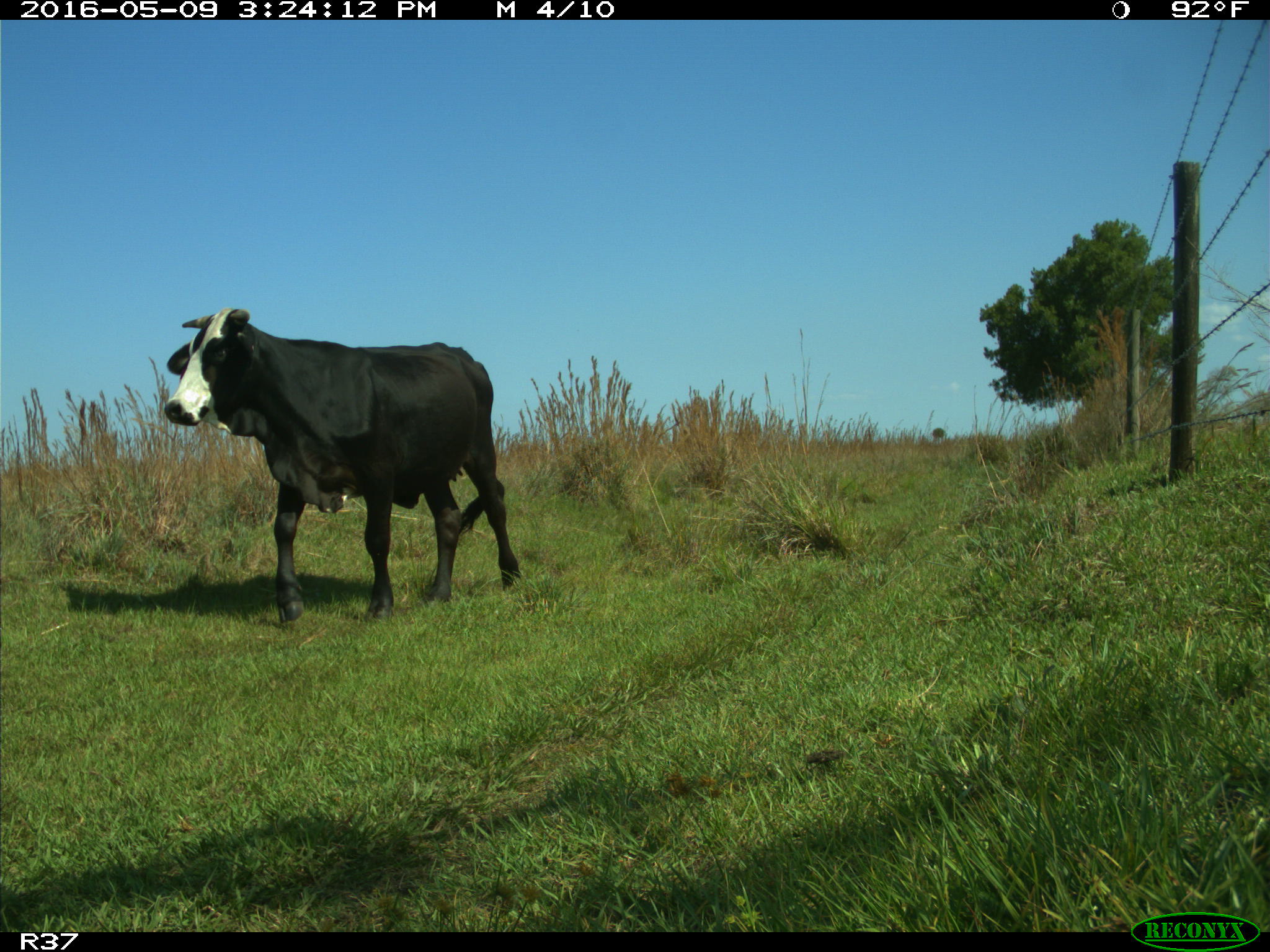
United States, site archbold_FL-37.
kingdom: Animalia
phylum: Chordata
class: Mammalia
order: Artiodactyla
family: Bovidae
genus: Bos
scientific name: Bos taurus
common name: domestic cow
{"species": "Bos taurus (domestic cow)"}